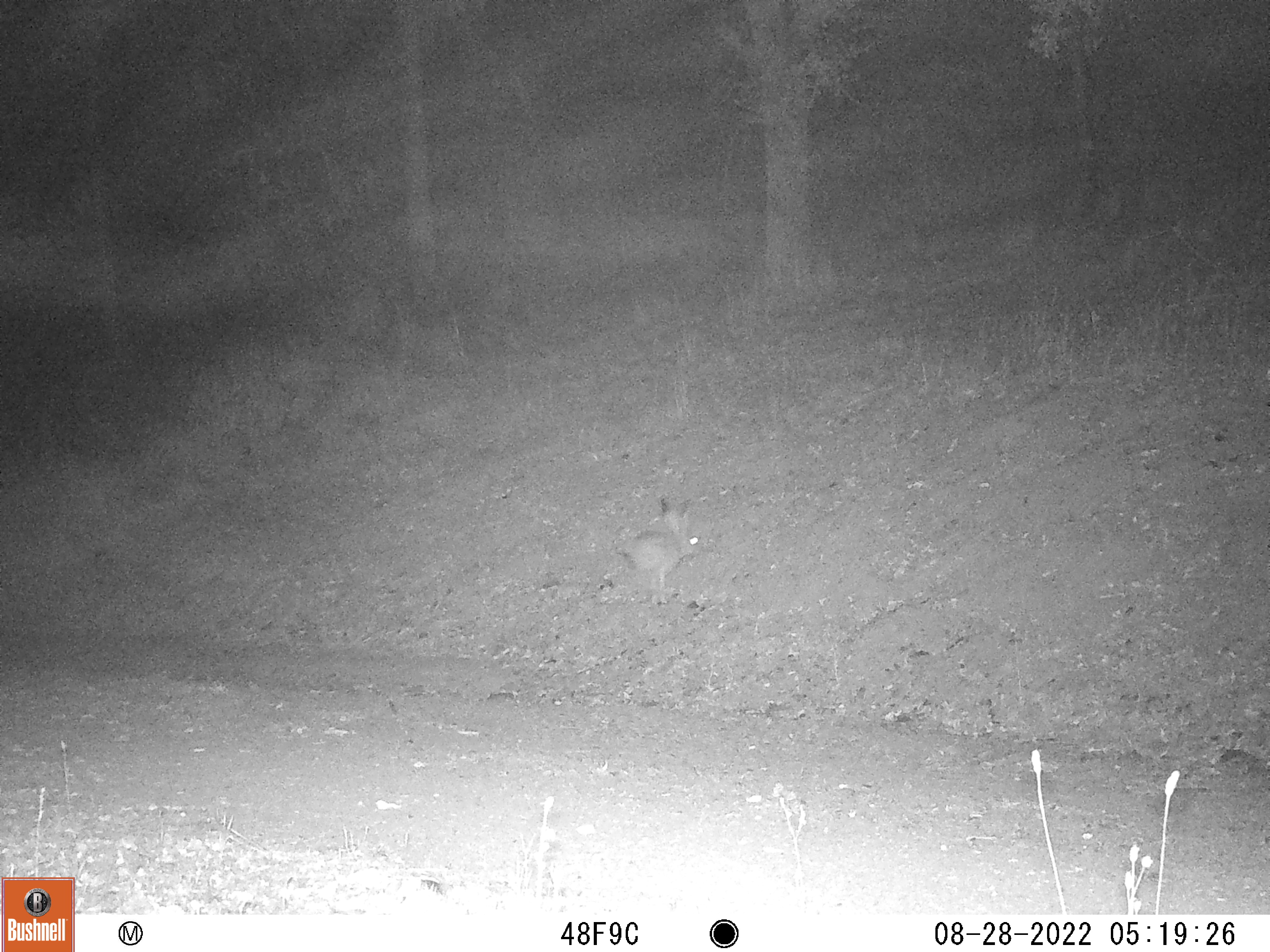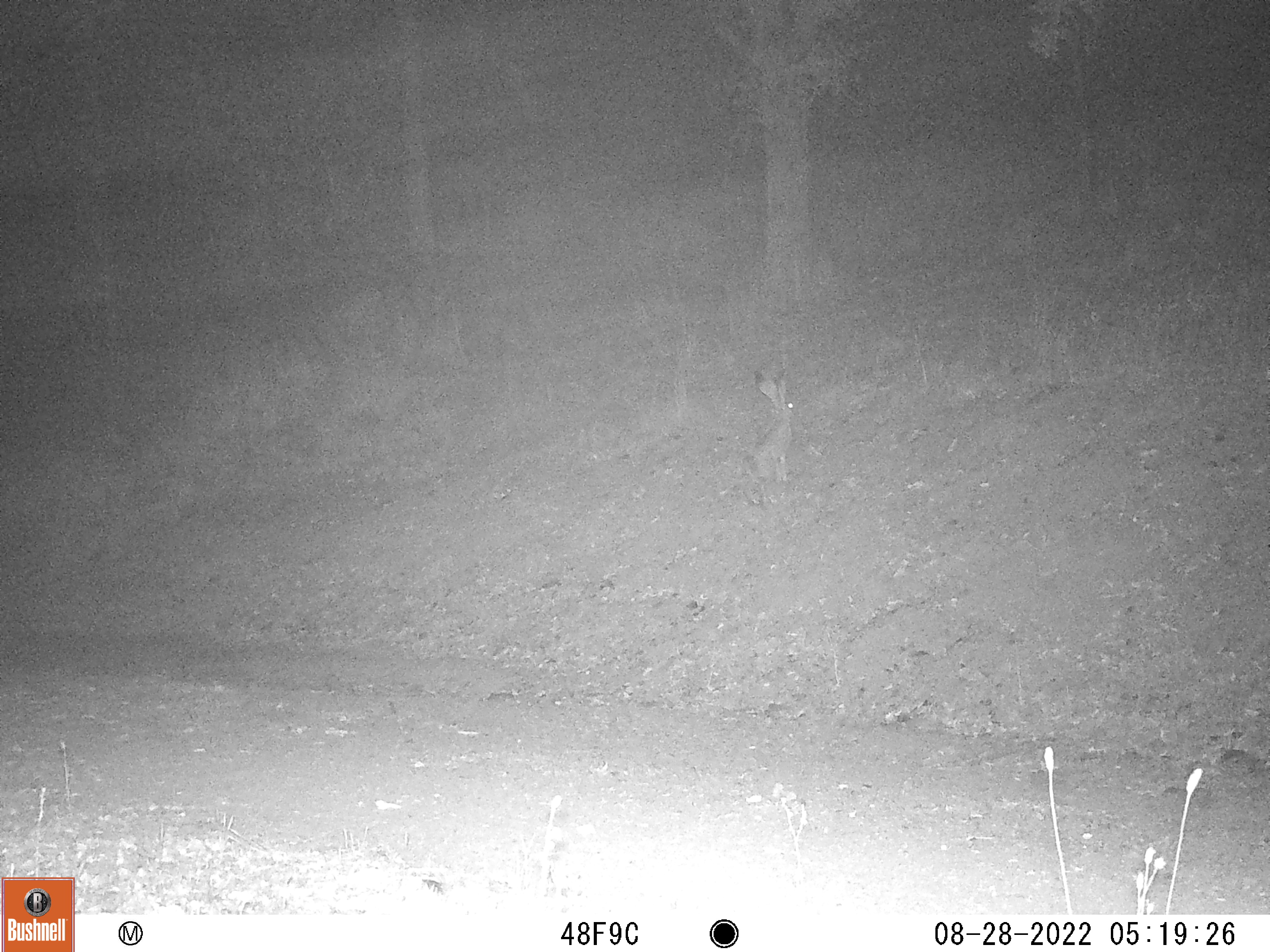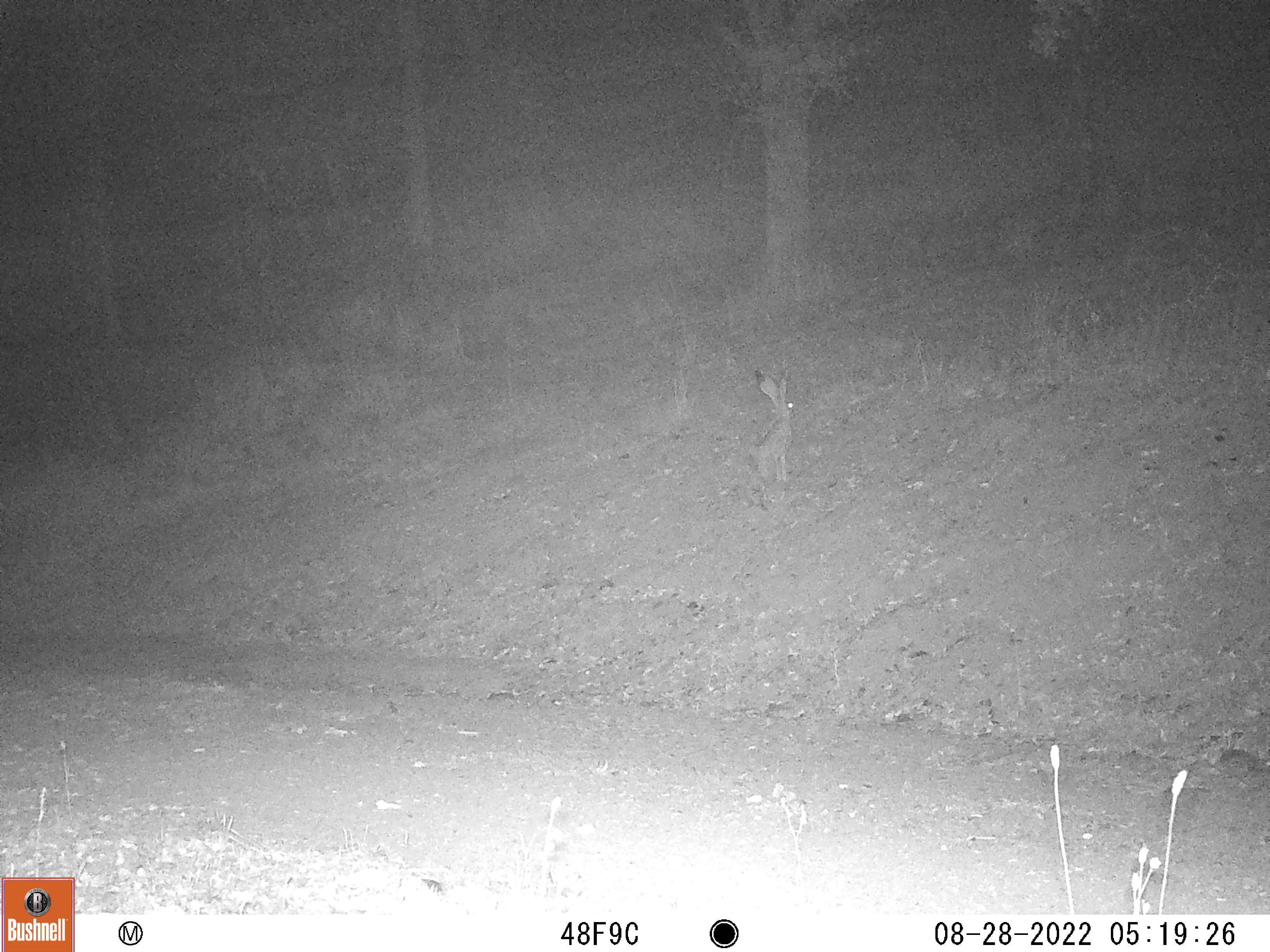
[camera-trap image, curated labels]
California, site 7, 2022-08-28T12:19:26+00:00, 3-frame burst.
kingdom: Animalia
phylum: Chordata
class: Mammalia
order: Lagomorpha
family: Leporidae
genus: Lepus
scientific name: Lepus californicus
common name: black-tailed jackrabbit